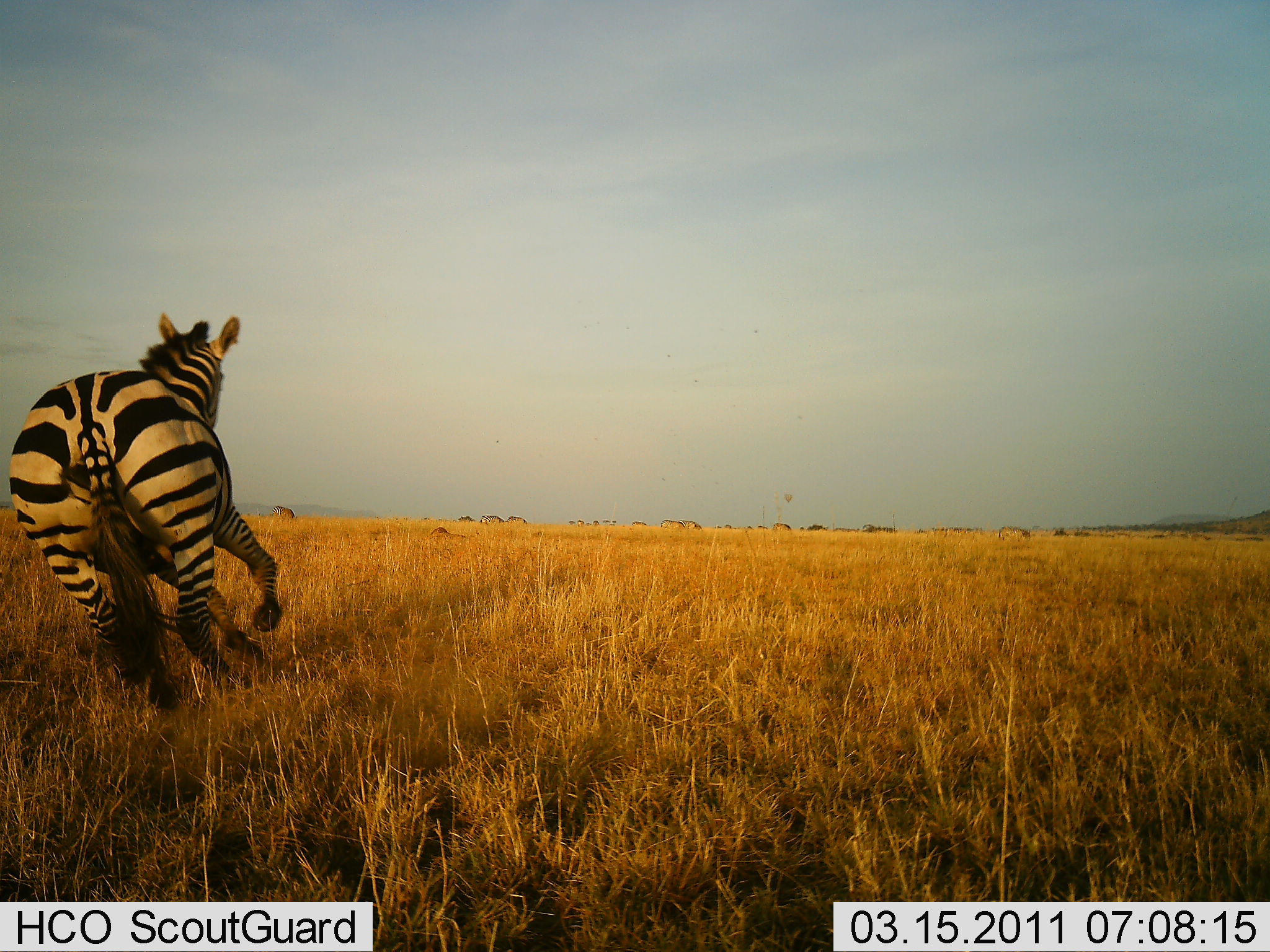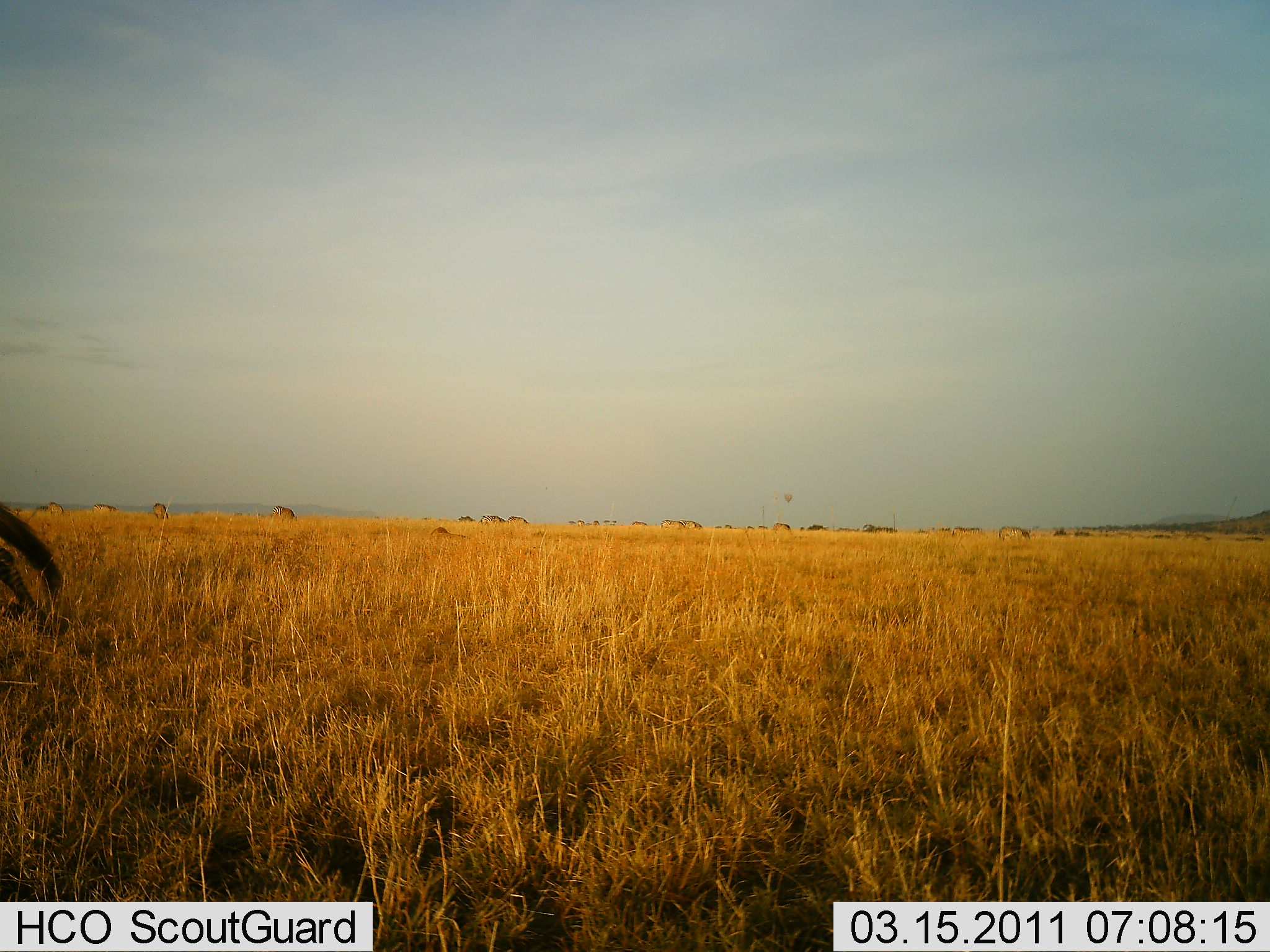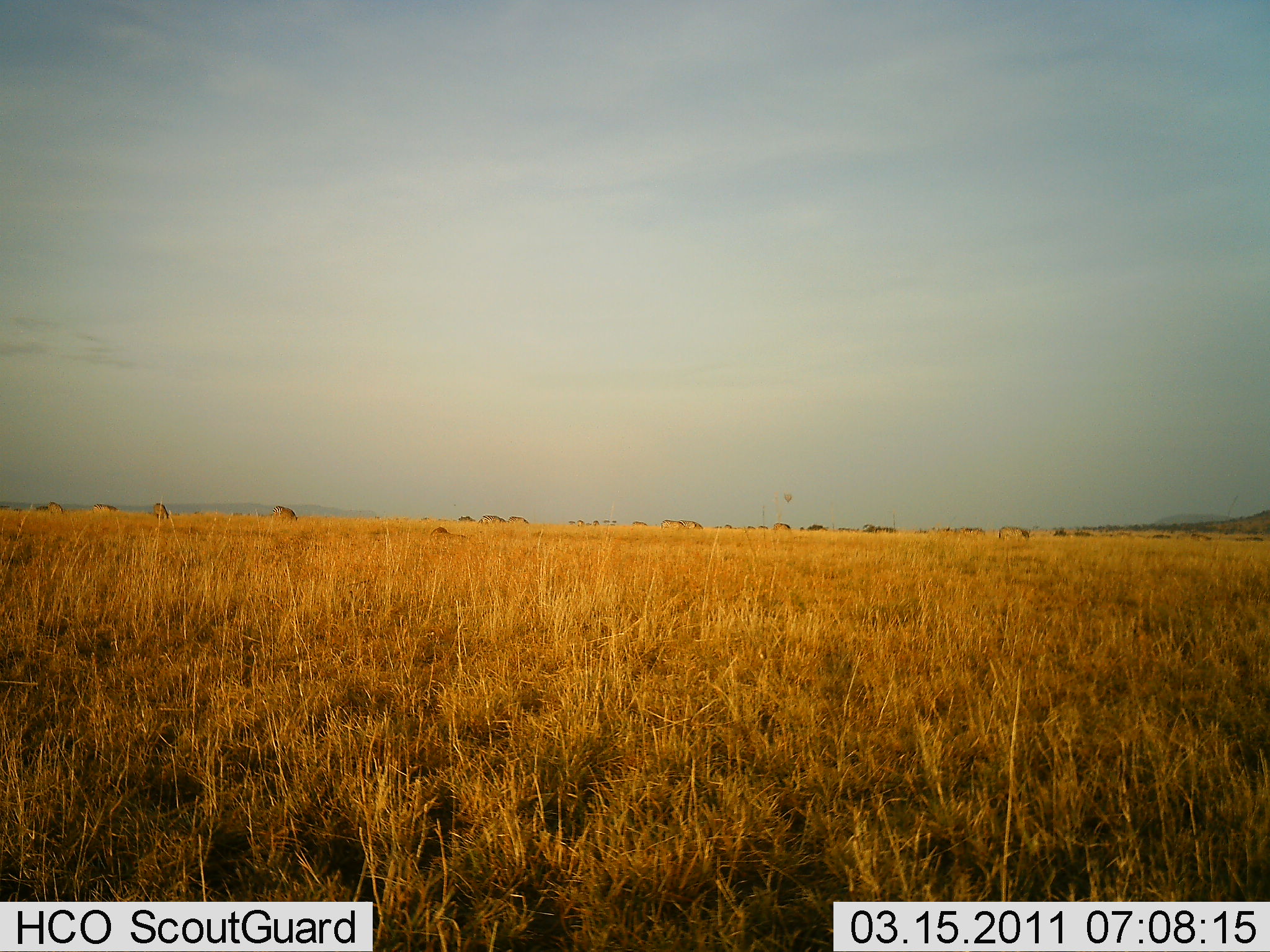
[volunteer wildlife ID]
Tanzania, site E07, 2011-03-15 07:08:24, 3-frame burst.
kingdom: Animalia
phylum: Chordata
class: Mammalia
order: Perissodactyla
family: Equidae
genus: Equus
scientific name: Equus quagga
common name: plains zebra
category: zebra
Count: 1.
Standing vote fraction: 0%.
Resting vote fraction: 0%.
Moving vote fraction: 100%.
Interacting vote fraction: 0%.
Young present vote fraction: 0%.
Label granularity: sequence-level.